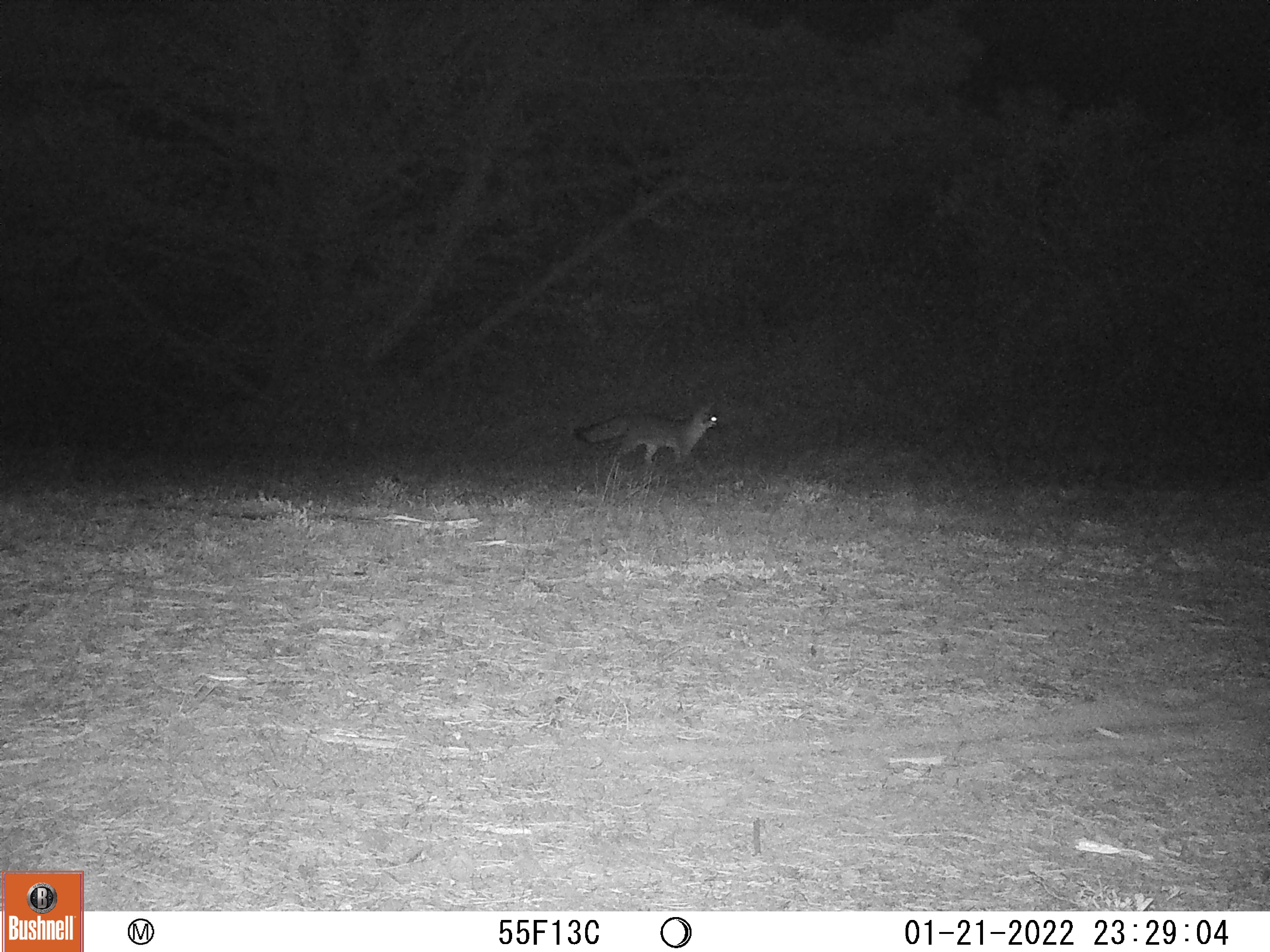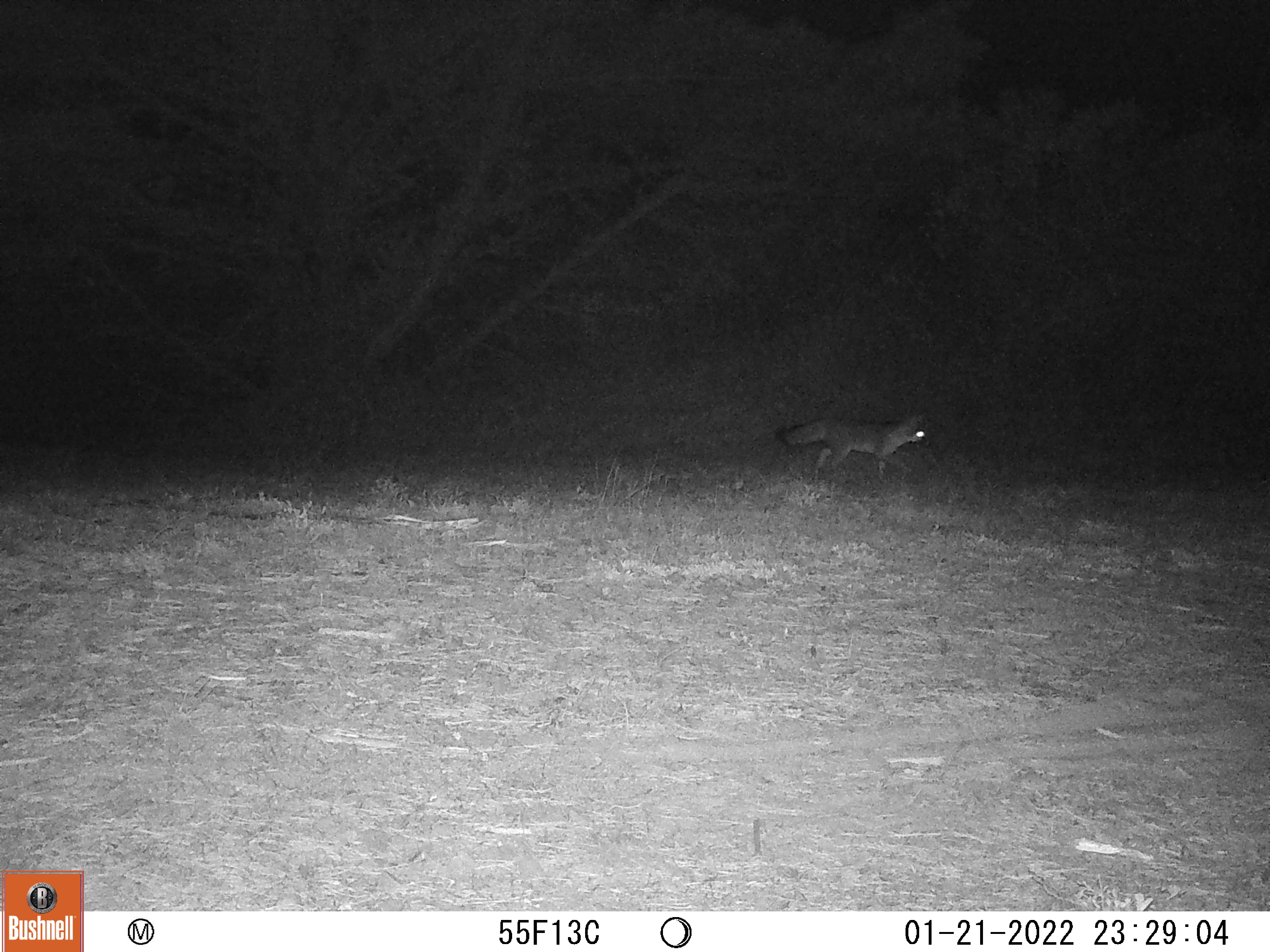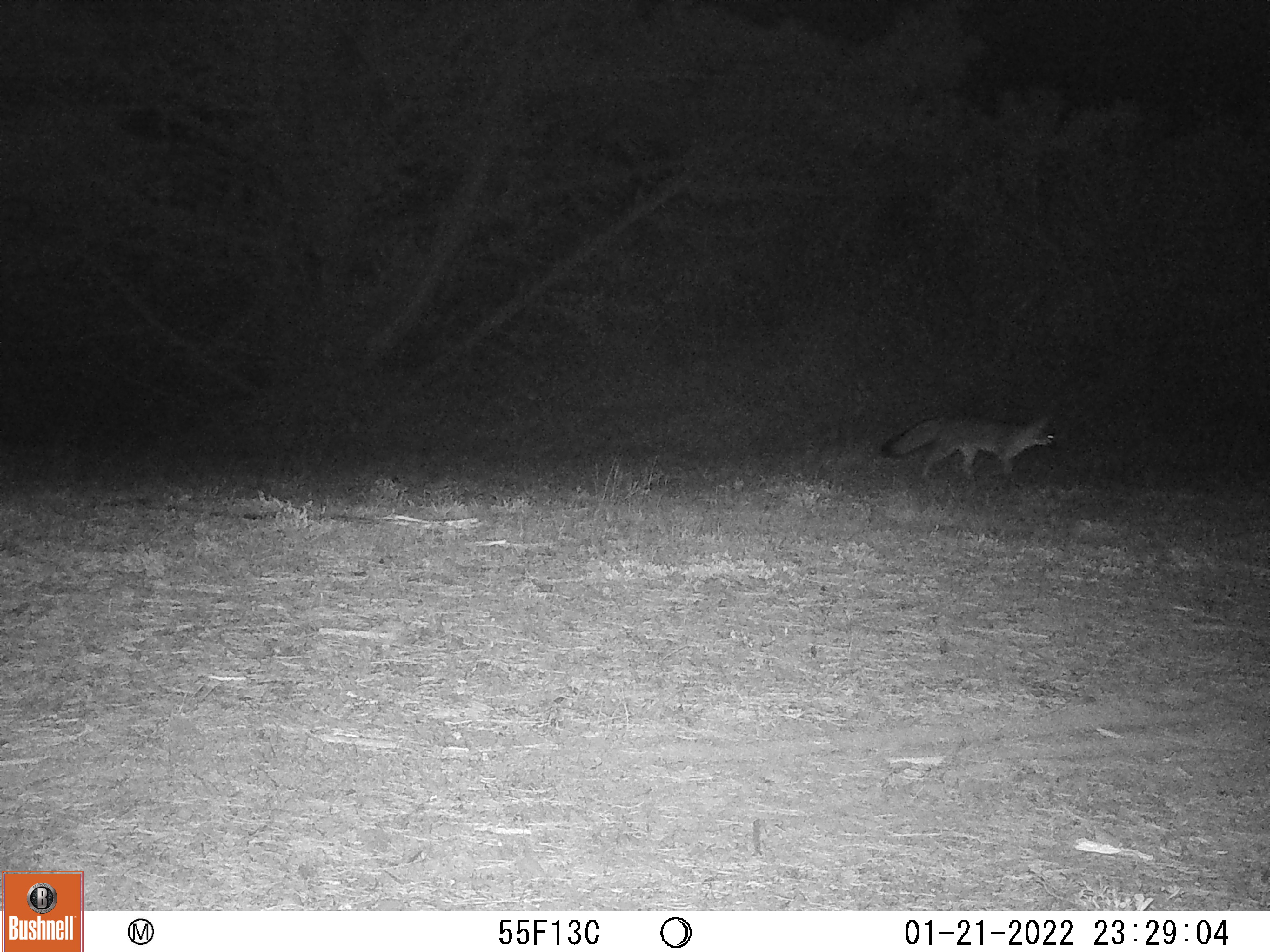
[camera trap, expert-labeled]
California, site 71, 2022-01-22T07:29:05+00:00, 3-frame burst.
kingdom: Animalia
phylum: Chordata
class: Mammalia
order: Carnivora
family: Canidae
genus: Urocyon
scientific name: Urocyon cinereoargenteus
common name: gray fox